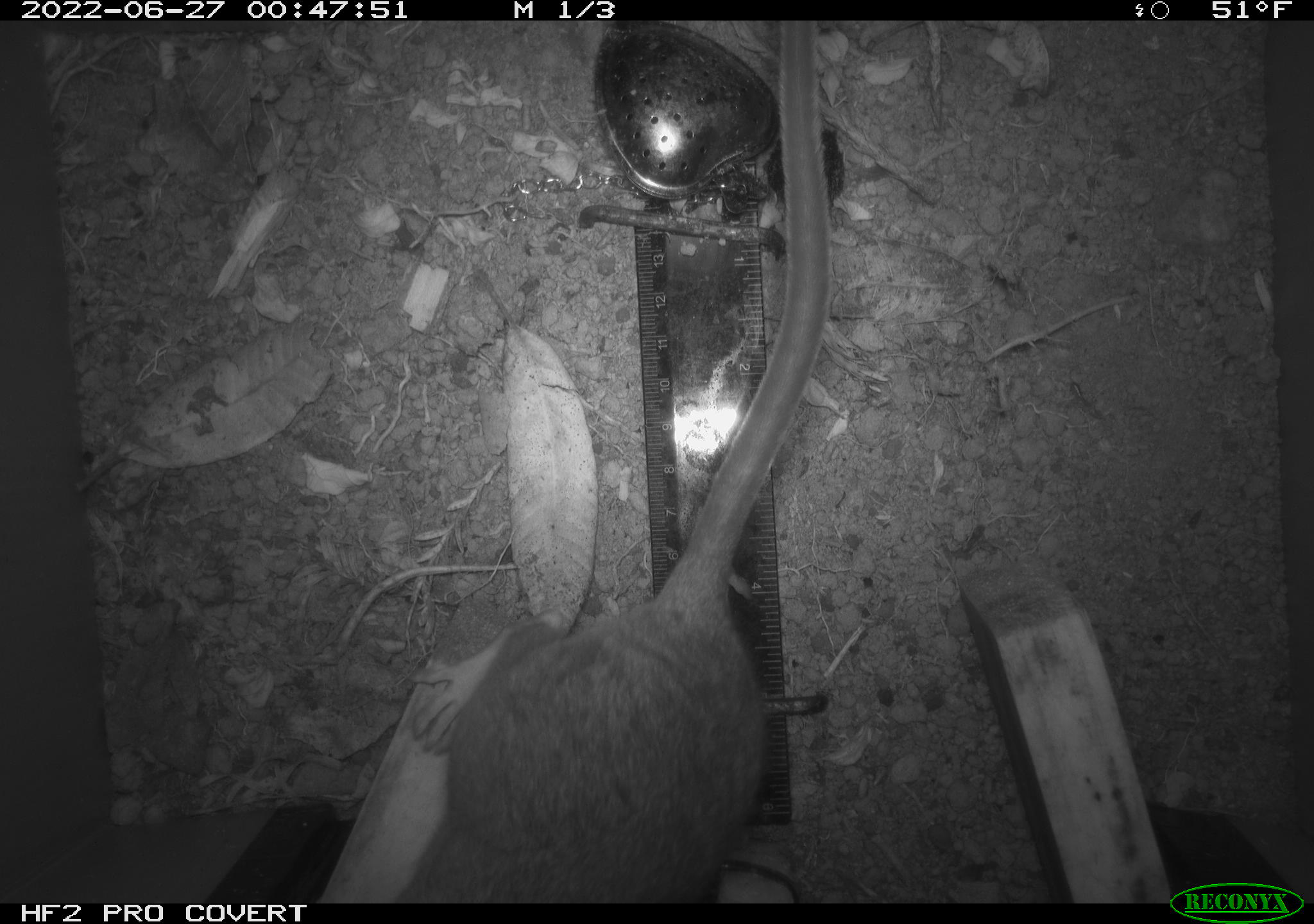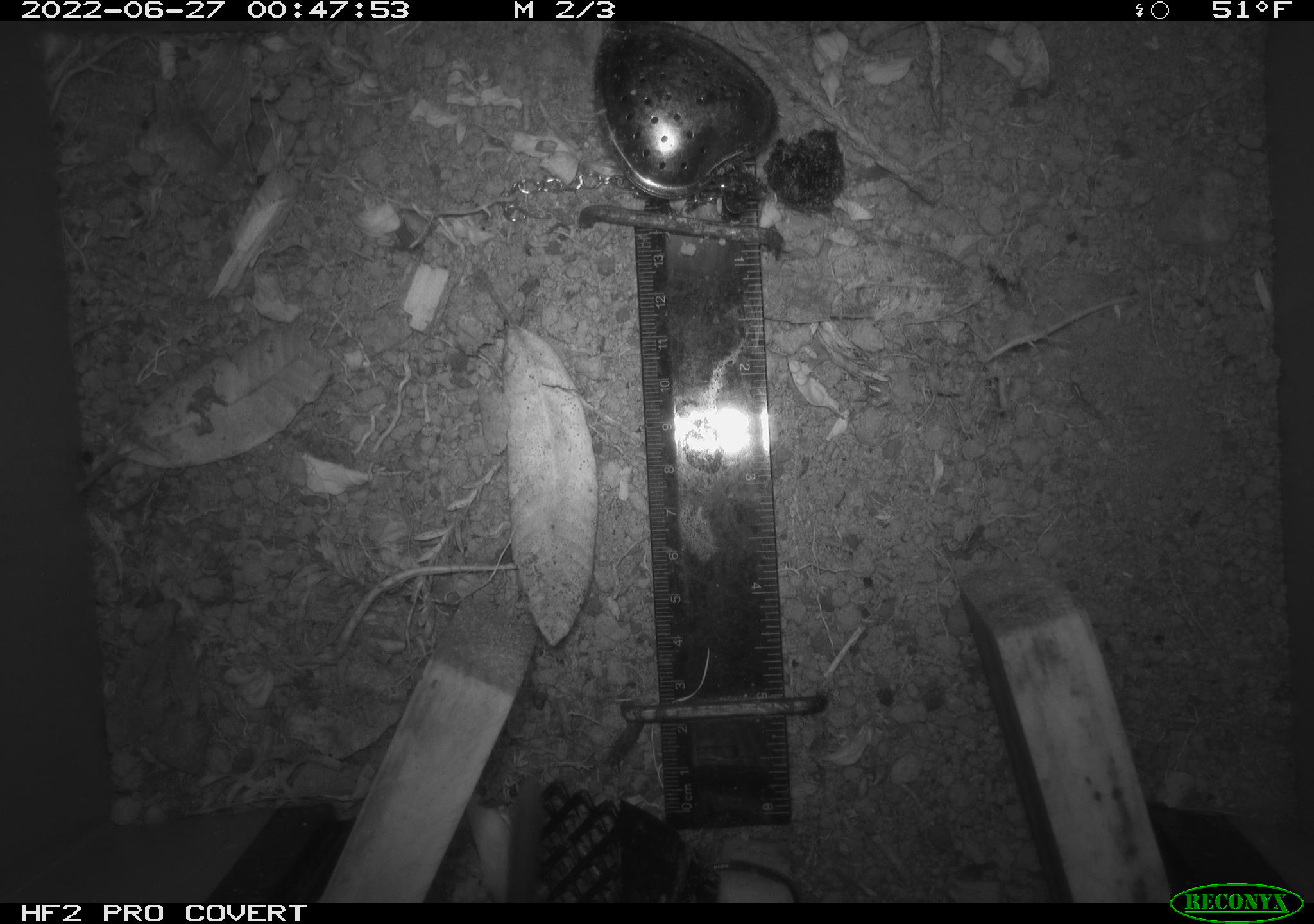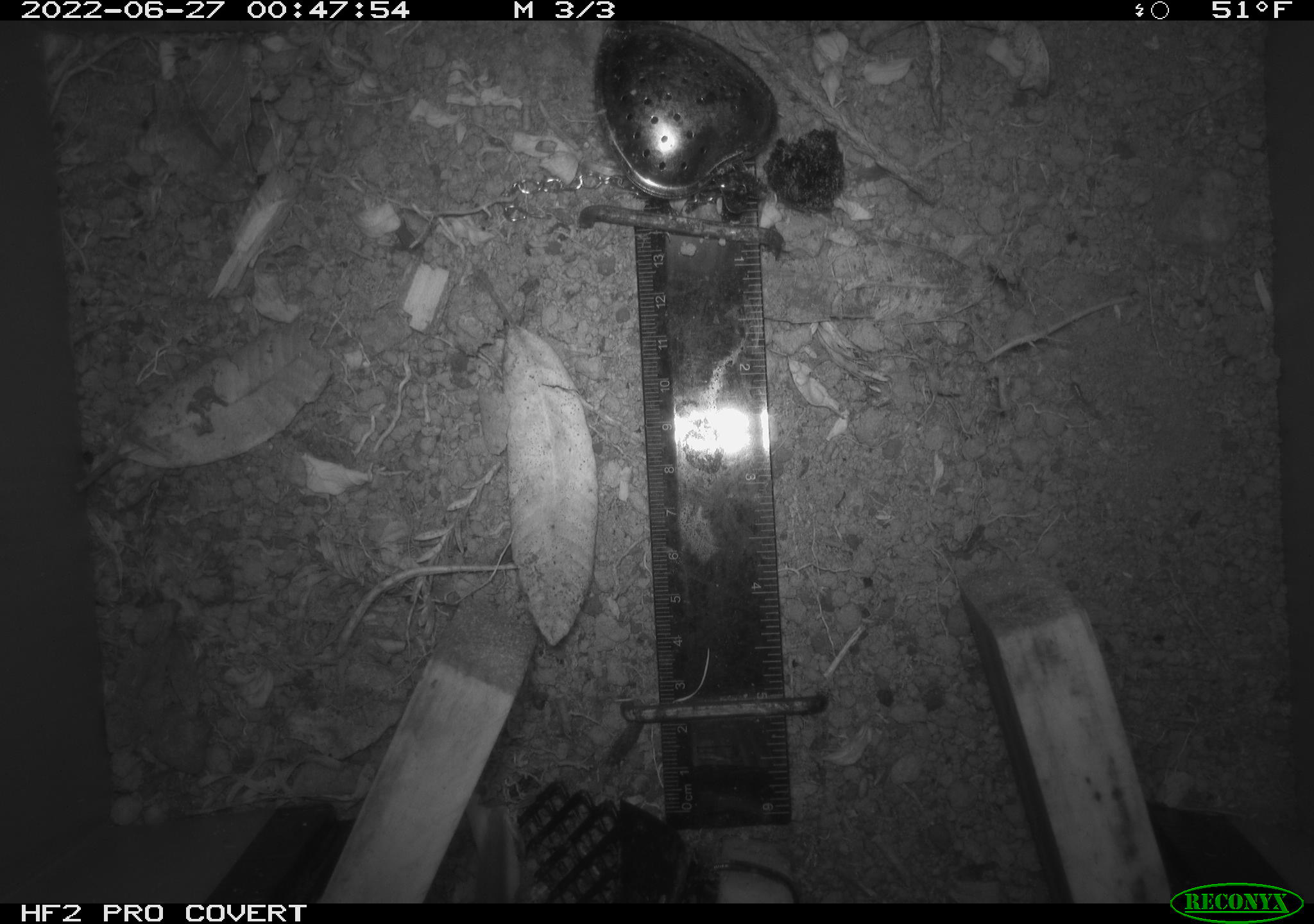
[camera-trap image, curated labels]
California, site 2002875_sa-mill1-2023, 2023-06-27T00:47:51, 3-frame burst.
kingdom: Animalia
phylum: Chordata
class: Mammalia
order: Rodentia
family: Cricetidae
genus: Neotoma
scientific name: Neotoma fuscipes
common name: dusky-footed woodrat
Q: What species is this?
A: Dusky-footed woodrat (Neotoma fuscipes).